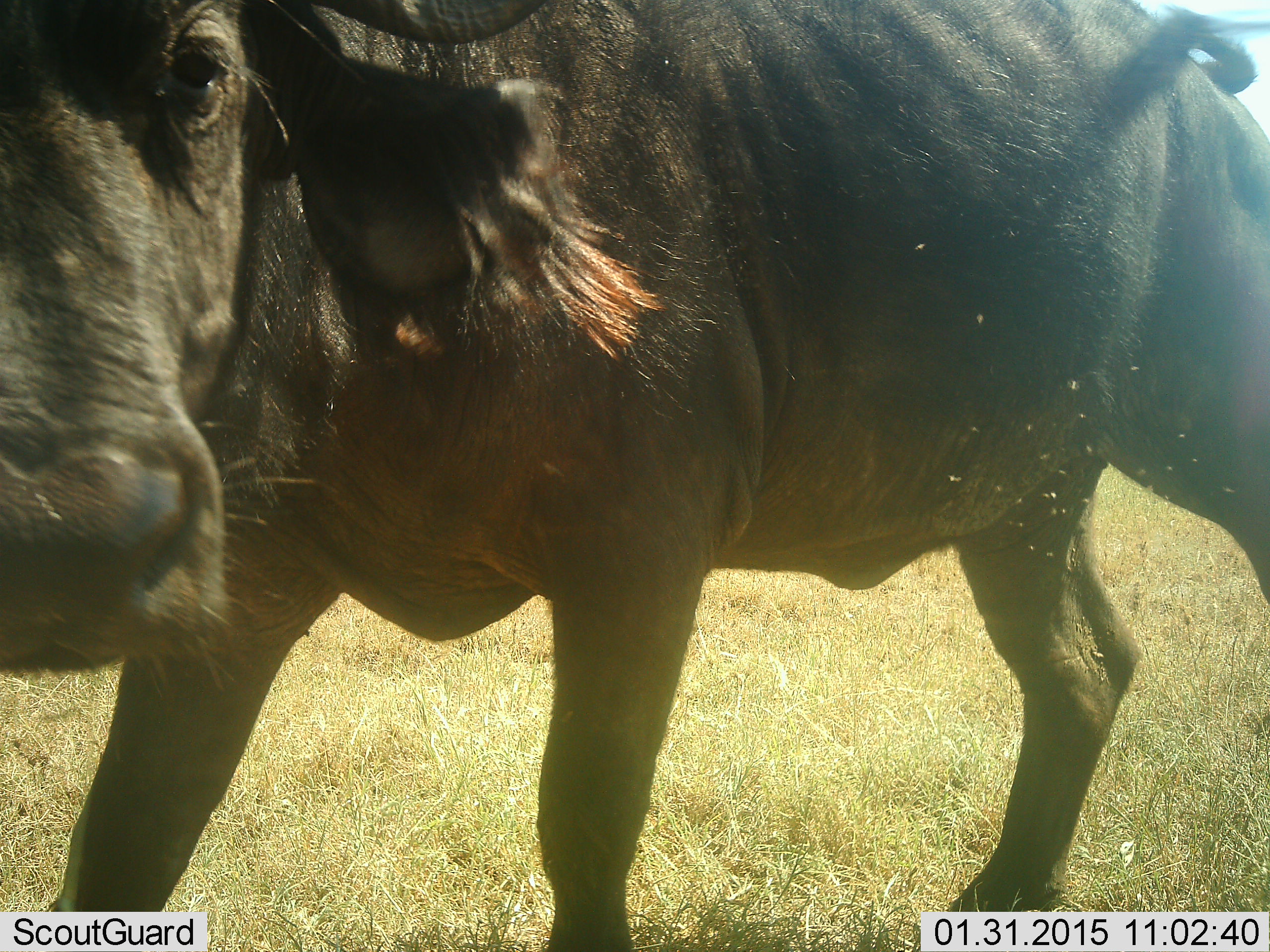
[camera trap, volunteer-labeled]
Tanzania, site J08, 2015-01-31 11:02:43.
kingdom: Animalia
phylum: Chordata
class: Mammalia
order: Artiodactyla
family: Bovidae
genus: Syncerus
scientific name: Syncerus caffer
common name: cape buffalo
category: buffalo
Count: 1.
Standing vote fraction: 60%.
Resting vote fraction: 0%.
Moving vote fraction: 30%.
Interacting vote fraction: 10%.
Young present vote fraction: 0%.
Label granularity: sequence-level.